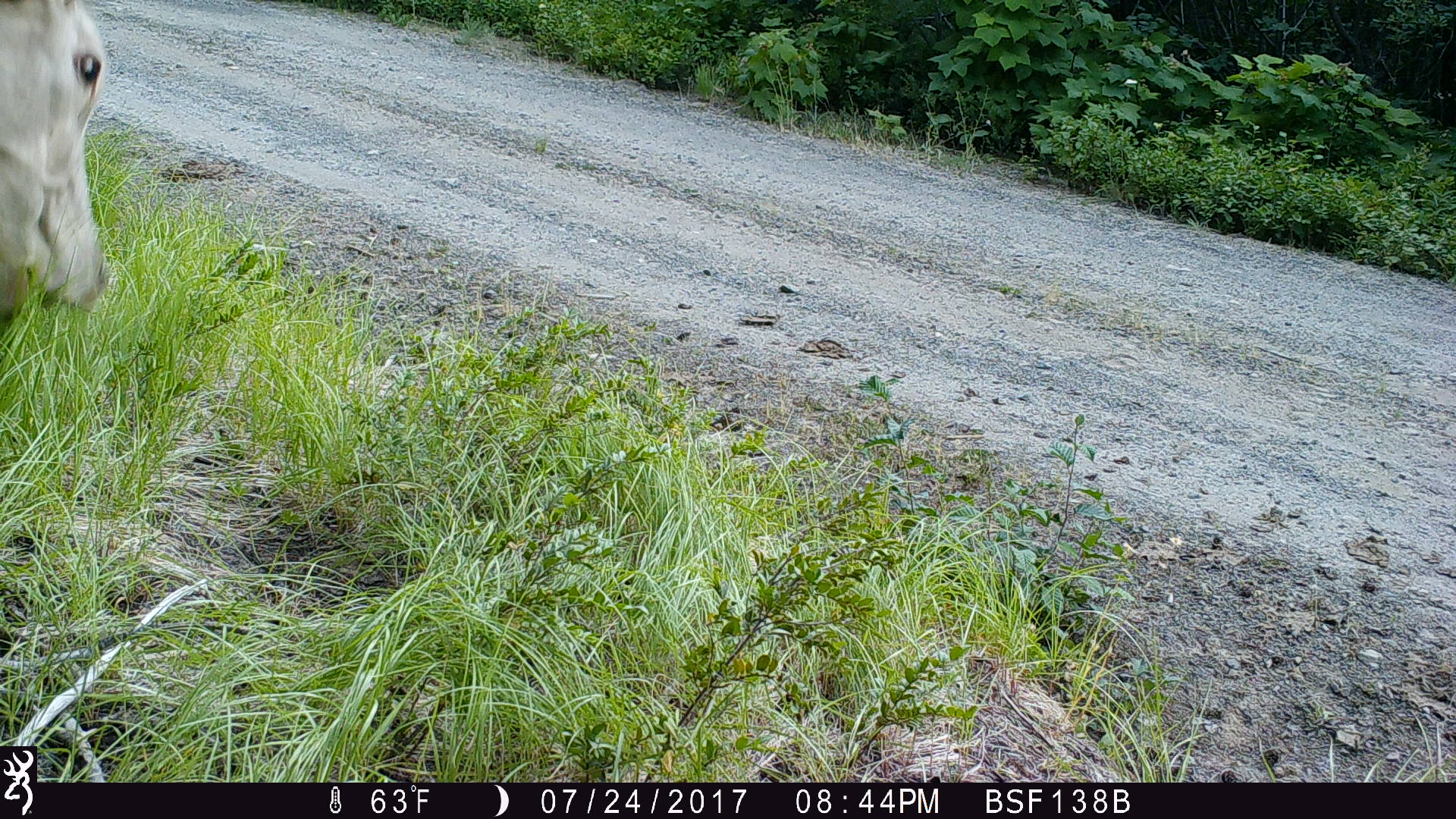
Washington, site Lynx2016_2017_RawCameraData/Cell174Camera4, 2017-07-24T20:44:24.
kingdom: Animalia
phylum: Chordata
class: Mammalia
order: Artiodactyla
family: Bovidae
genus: Bos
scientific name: Bos taurus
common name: domestic cattle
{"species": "domestic cattle (Bos taurus)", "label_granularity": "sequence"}